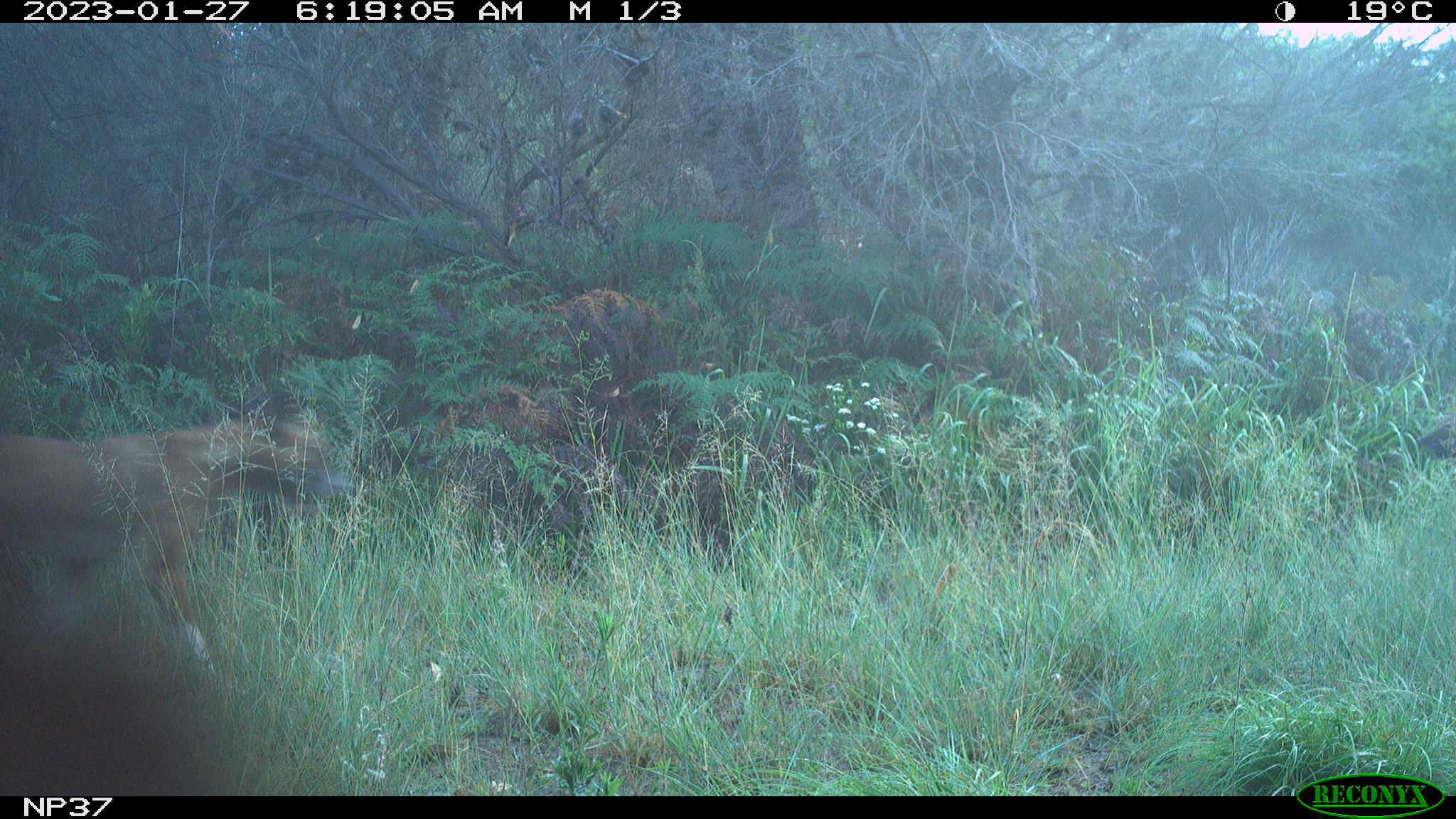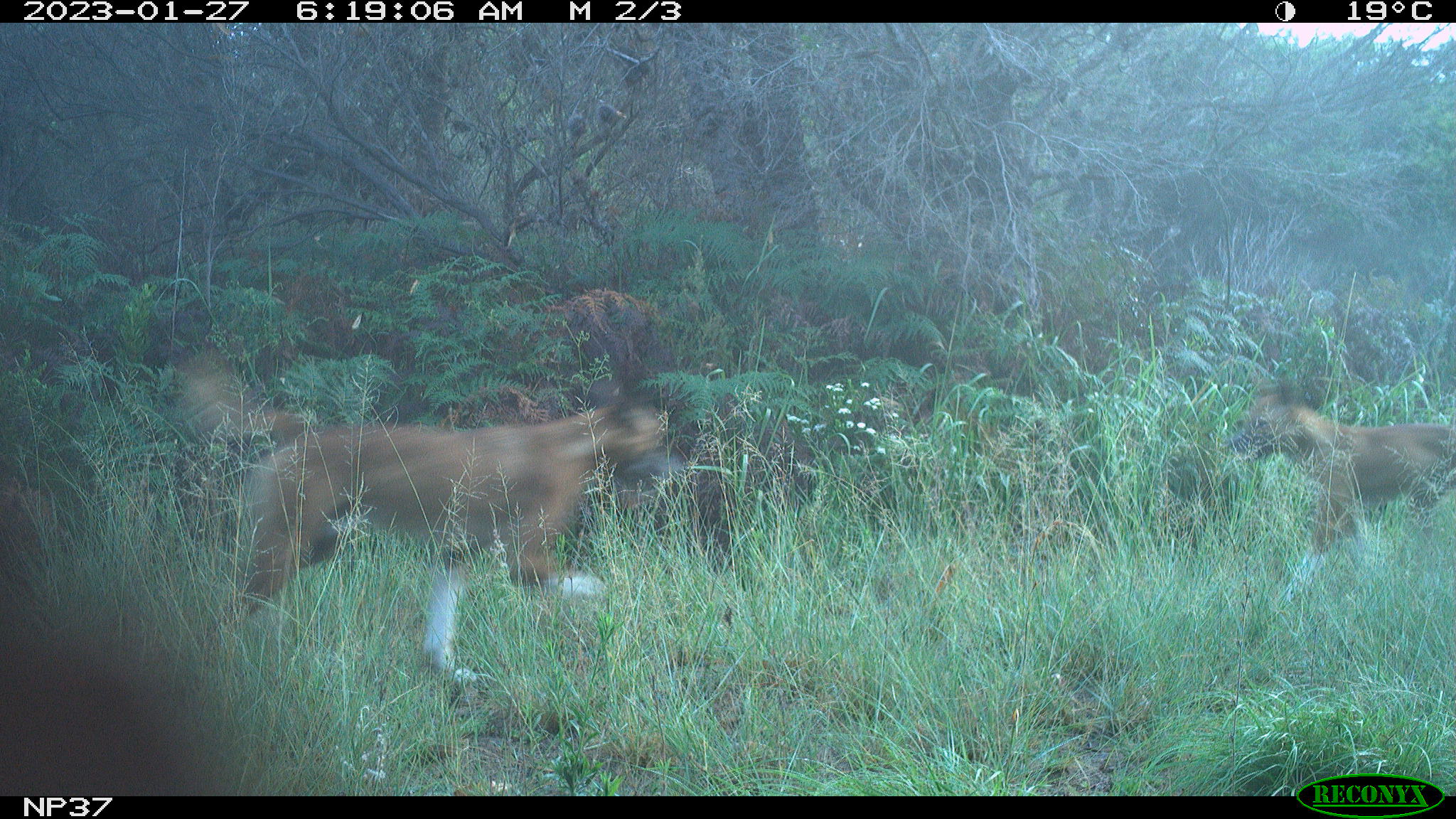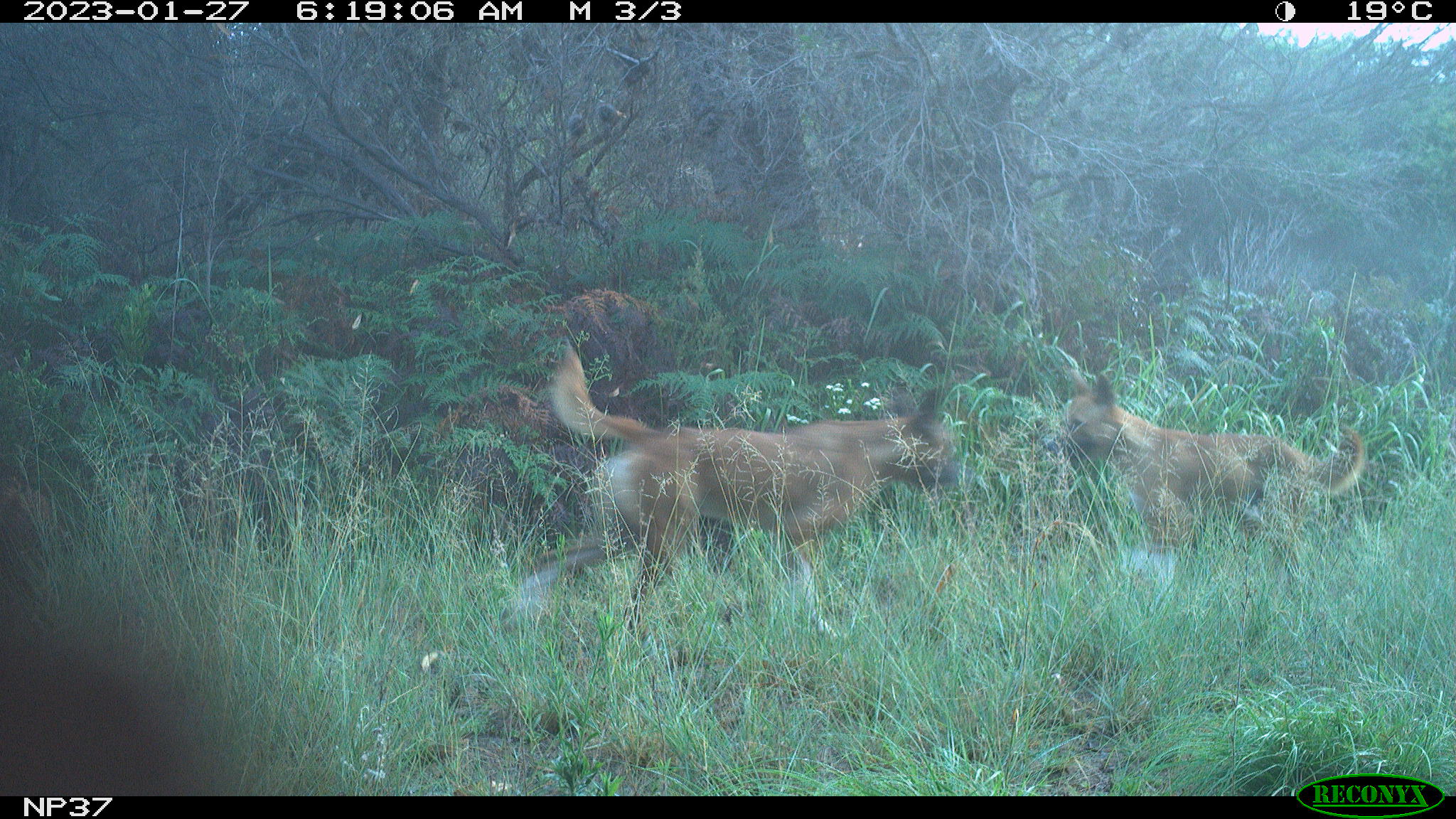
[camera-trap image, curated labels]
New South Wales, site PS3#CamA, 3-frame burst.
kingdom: Animalia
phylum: Chordata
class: Mammalia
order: Carnivora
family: Canidae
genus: Canis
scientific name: Canis familiaris dingo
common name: dingo